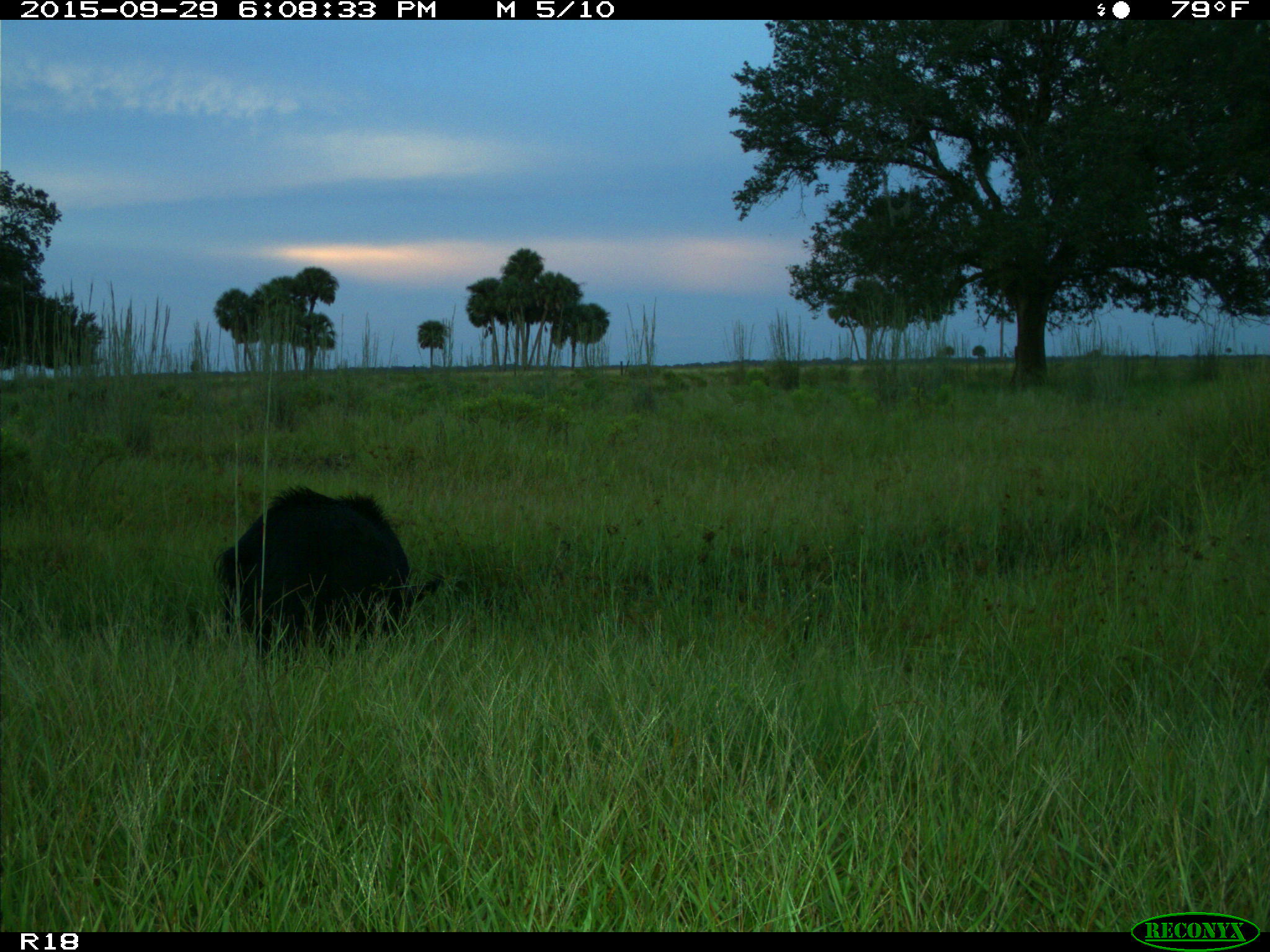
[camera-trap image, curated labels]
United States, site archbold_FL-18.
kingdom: Animalia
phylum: Chordata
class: Mammalia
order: Artiodactyla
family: Suidae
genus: Sus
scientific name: Sus scrofa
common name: wild boar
Sus scrofa (wild boar).